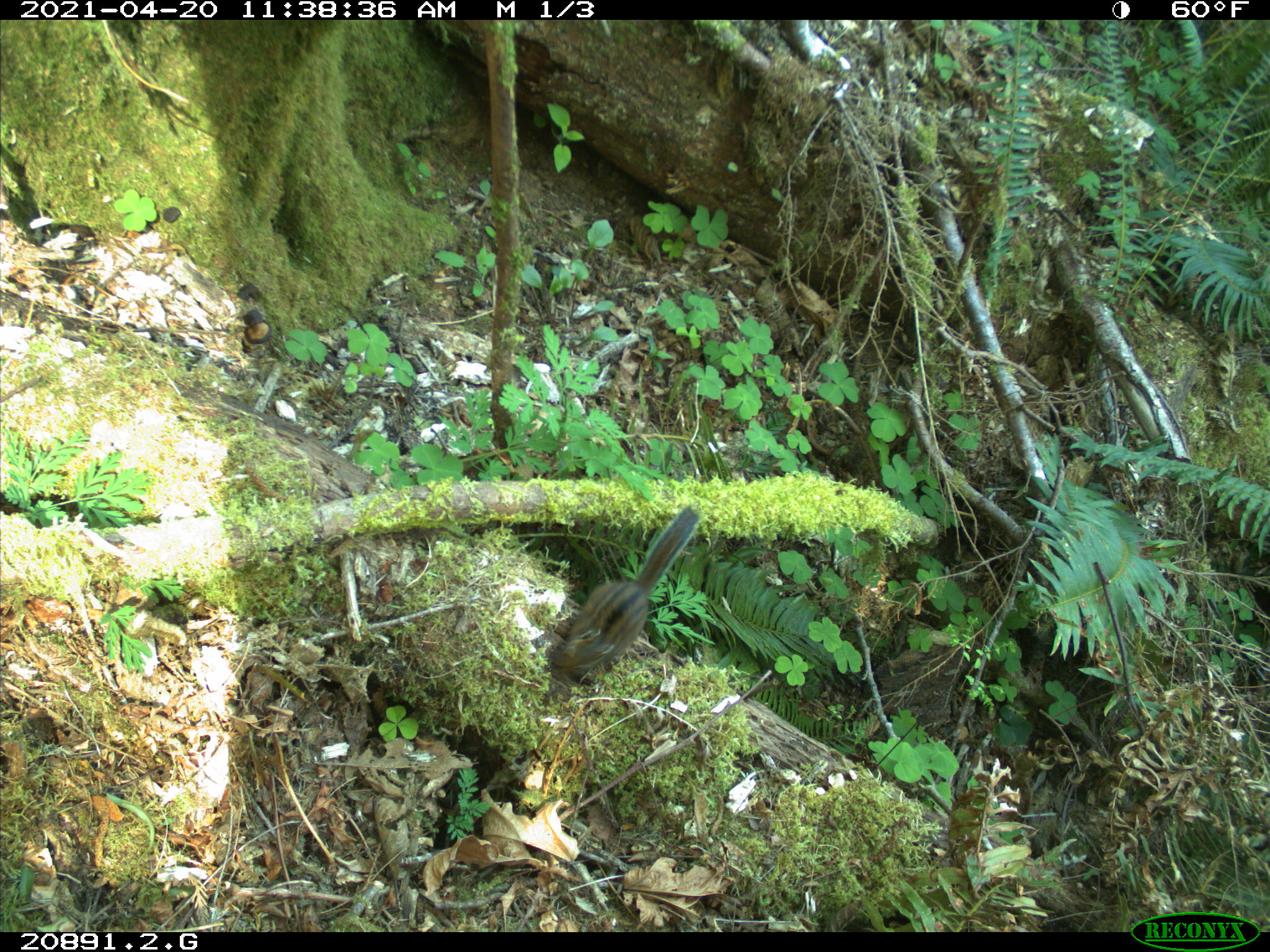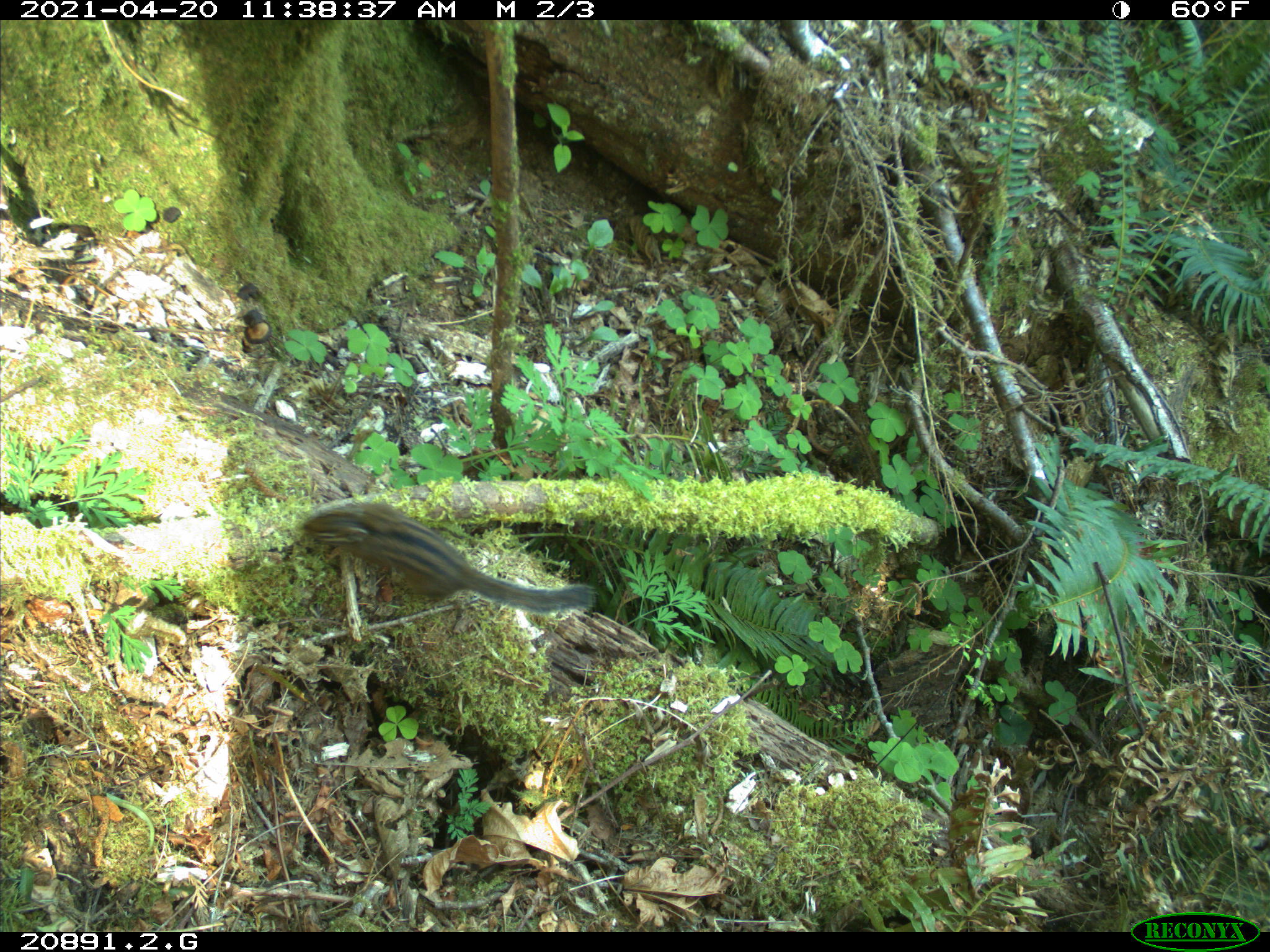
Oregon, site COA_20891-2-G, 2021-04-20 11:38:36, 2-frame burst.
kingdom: Animalia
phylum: Chordata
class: Mammalia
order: Rodentia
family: Sciuridae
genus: Neotamias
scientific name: Neotamias townsendii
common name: townsend's chipmunk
Townsend's chipmunk (Neotamias townsendii).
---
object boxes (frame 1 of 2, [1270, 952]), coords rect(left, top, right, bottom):
townsend's chipmunk: rect(542, 499, 703, 697)